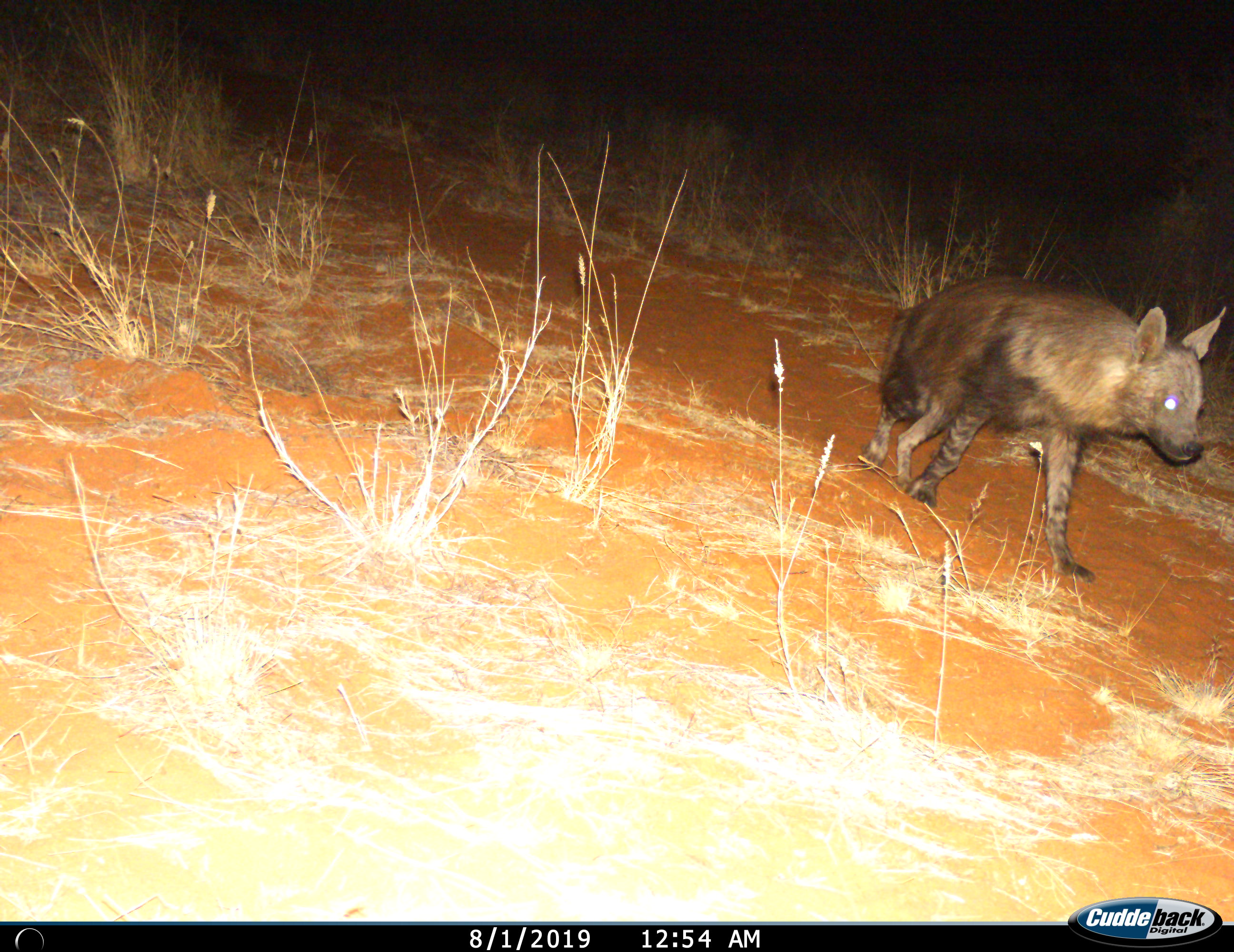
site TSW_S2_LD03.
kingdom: Animalia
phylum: Chordata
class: Mammalia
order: Carnivora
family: Hyaenidae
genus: Parahyaena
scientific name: Parahyaena brunnea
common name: brown hyena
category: hyenabrown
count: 1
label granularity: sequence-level